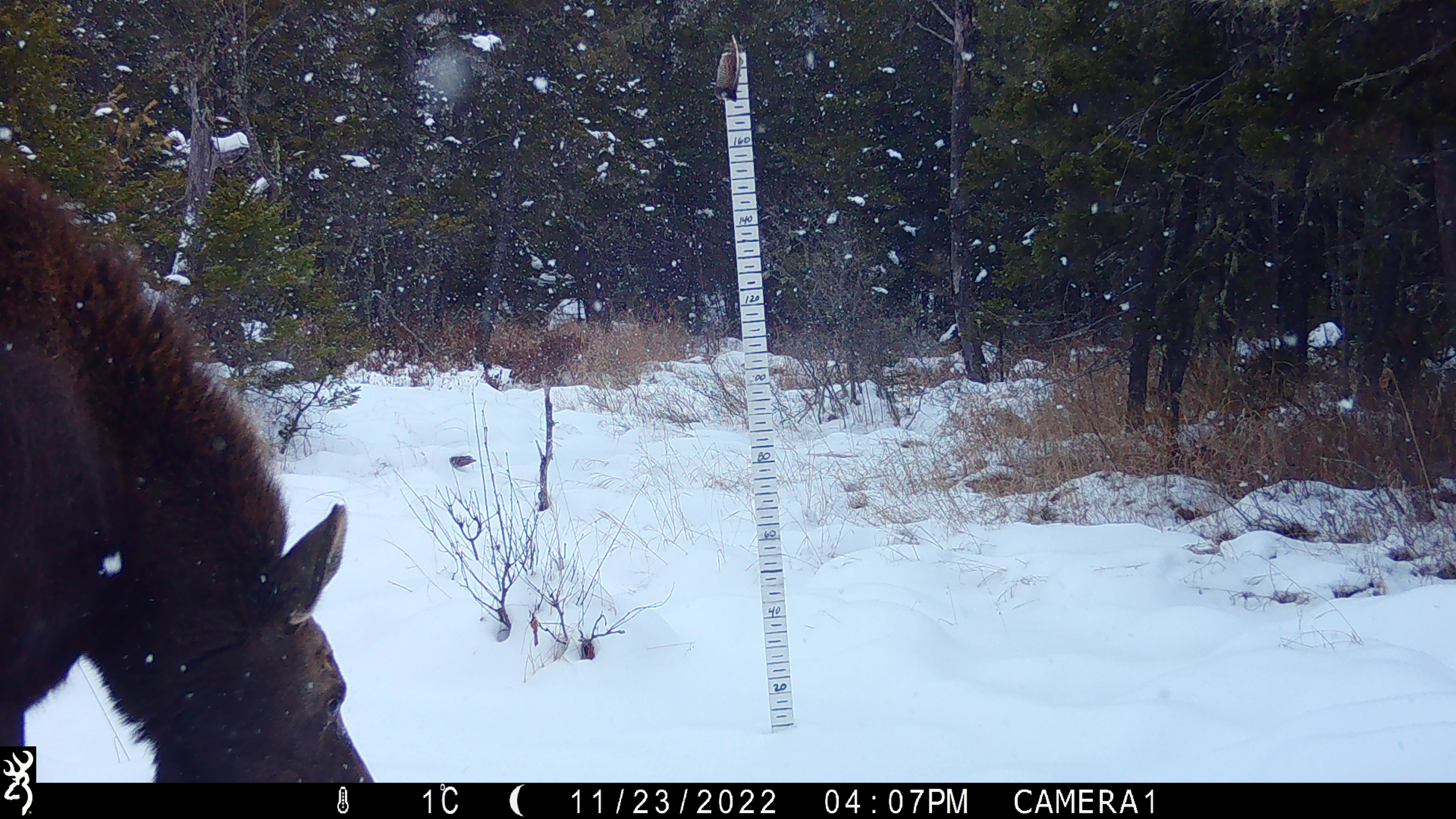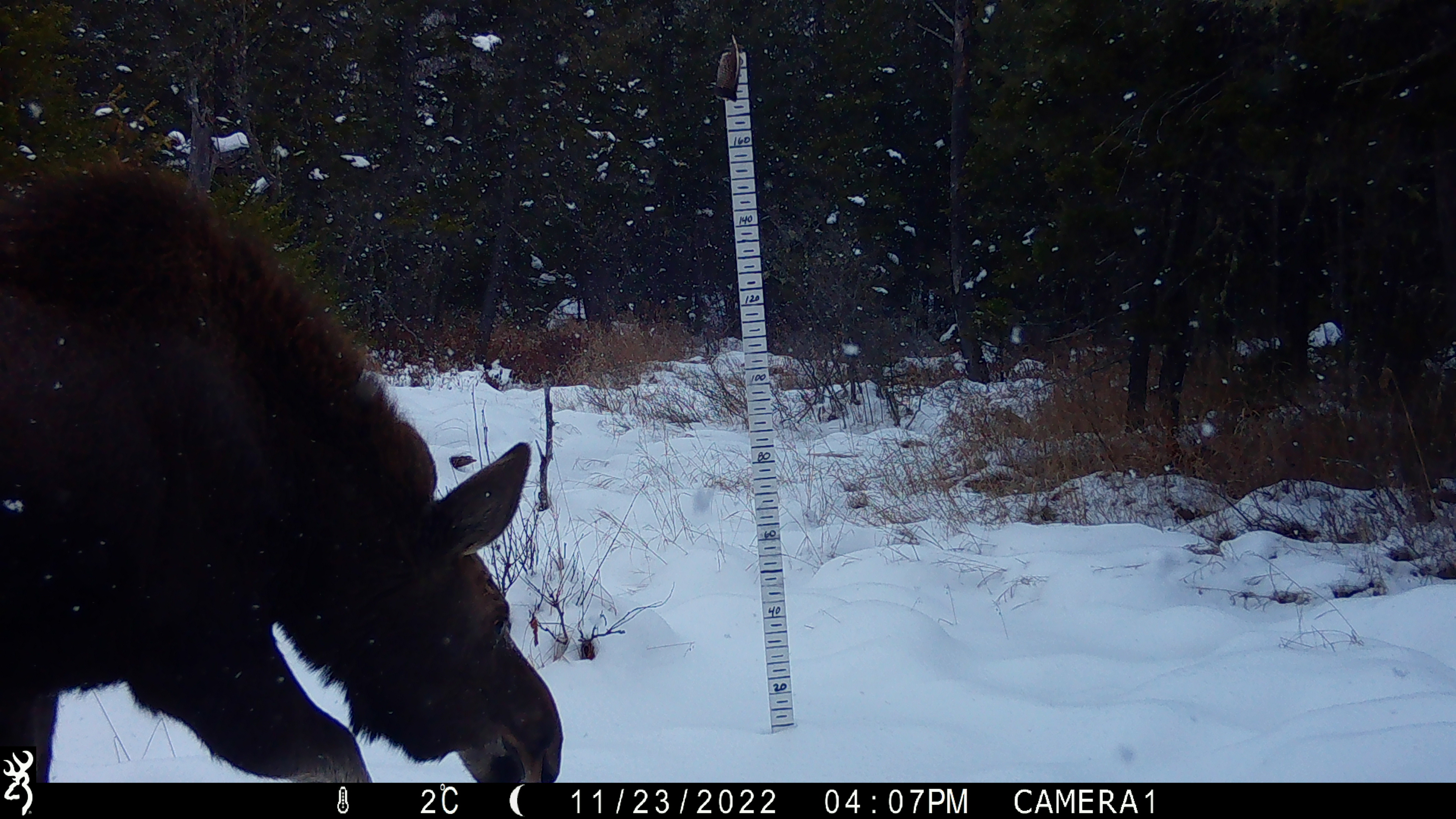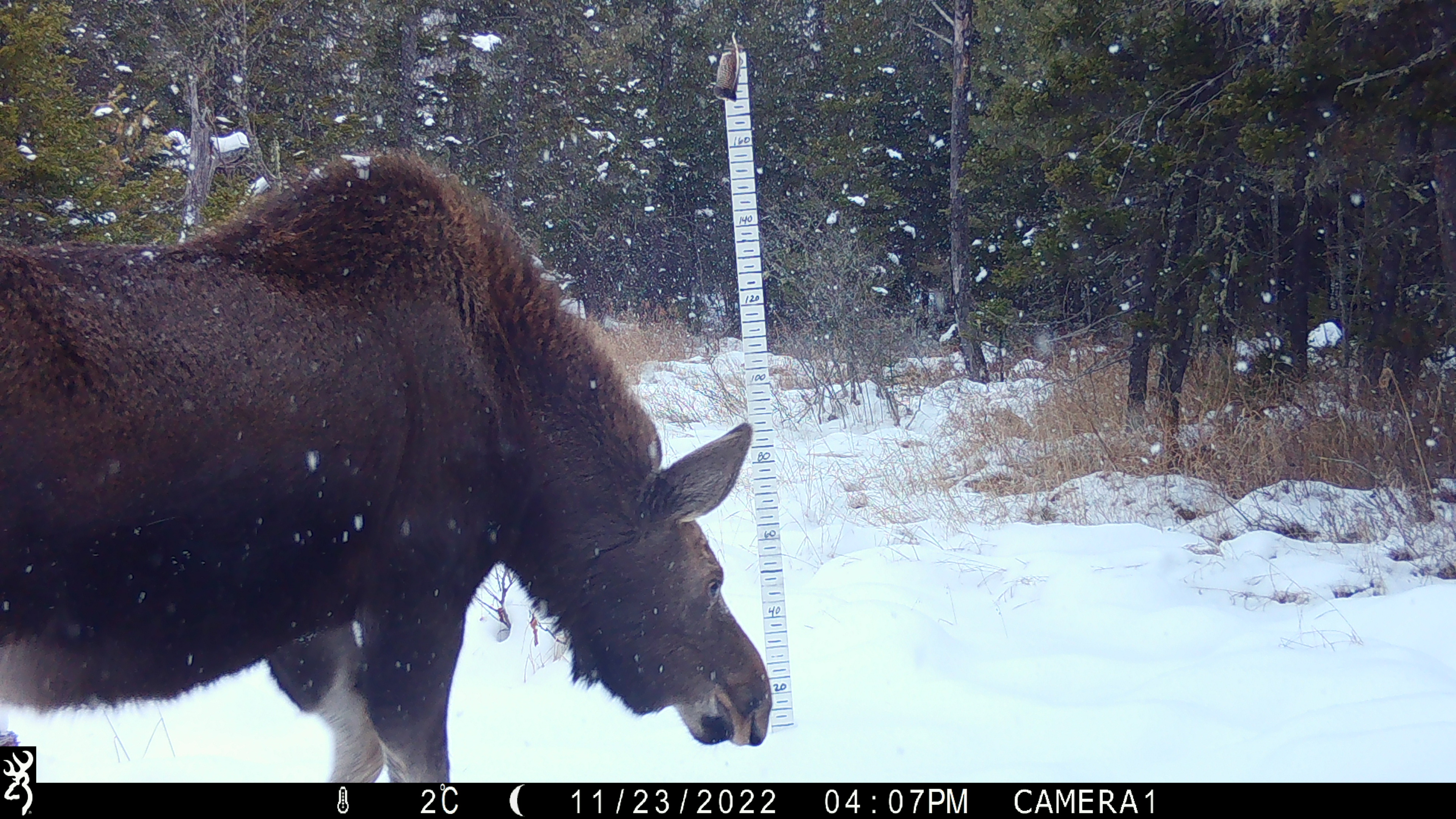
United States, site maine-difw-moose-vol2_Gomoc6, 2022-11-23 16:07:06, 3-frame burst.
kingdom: Animalia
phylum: Chordata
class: Mammalia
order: Artiodactyla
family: Cervidae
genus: Alces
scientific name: Alces alces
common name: moose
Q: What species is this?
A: Moose (Alces alces).